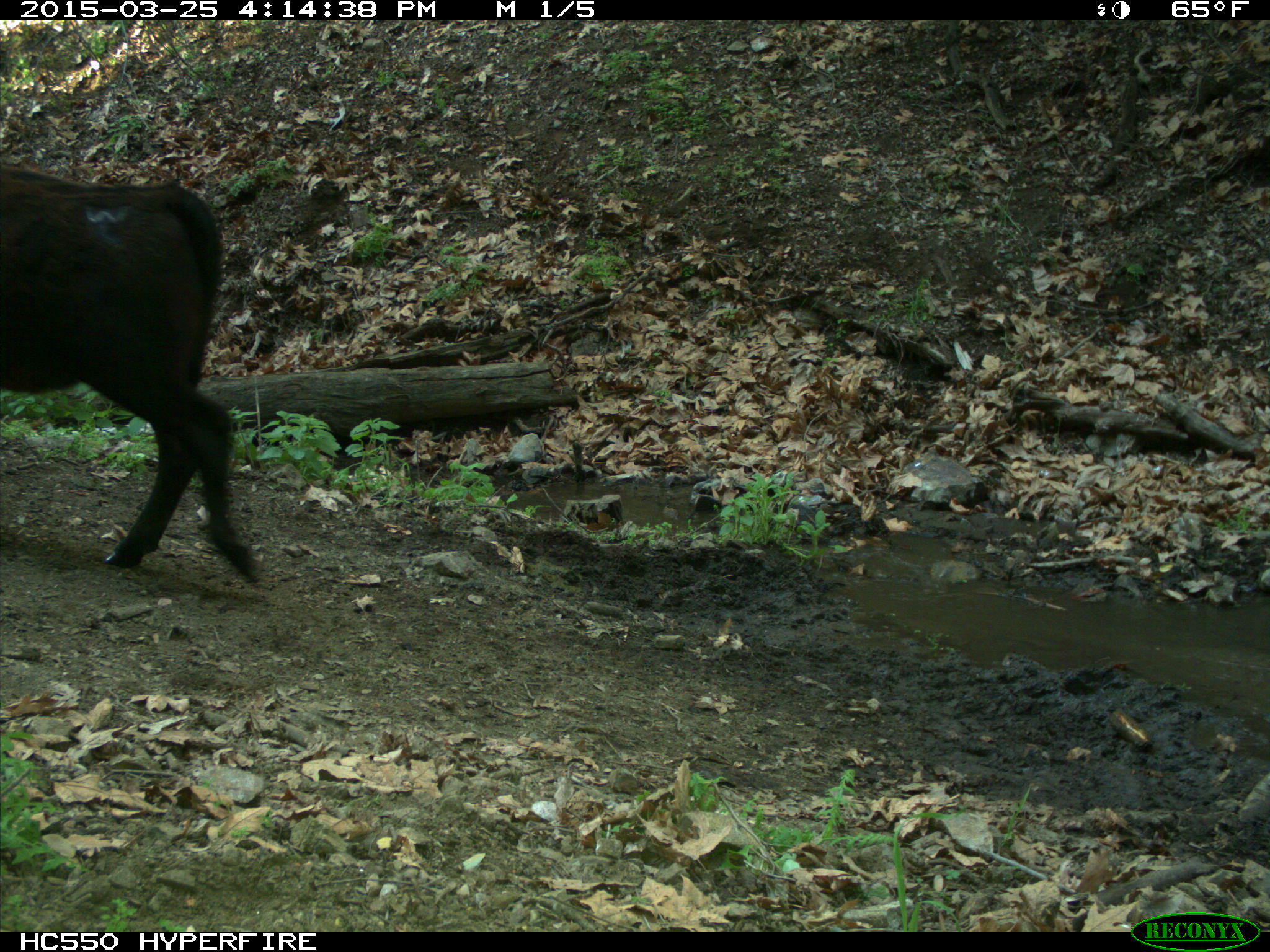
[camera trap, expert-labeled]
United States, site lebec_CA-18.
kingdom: Animalia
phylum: Chordata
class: Mammalia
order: Artiodactyla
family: Bovidae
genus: Bos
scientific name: Bos taurus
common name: domestic cow